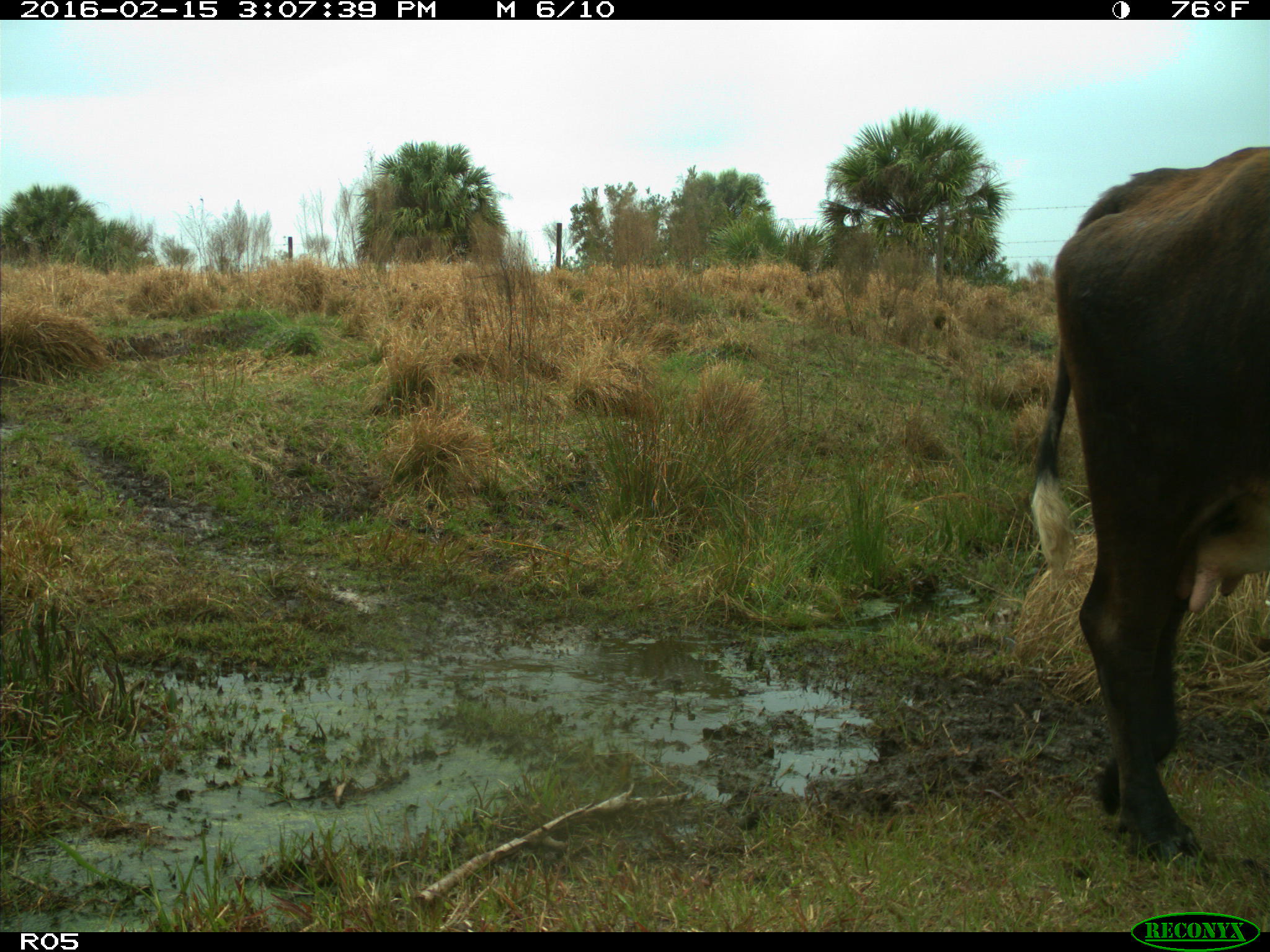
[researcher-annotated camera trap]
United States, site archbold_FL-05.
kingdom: Animalia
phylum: Chordata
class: Mammalia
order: Artiodactyla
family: Bovidae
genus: Bos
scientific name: Bos taurus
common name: domestic cow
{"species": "Bos taurus (domestic cow)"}